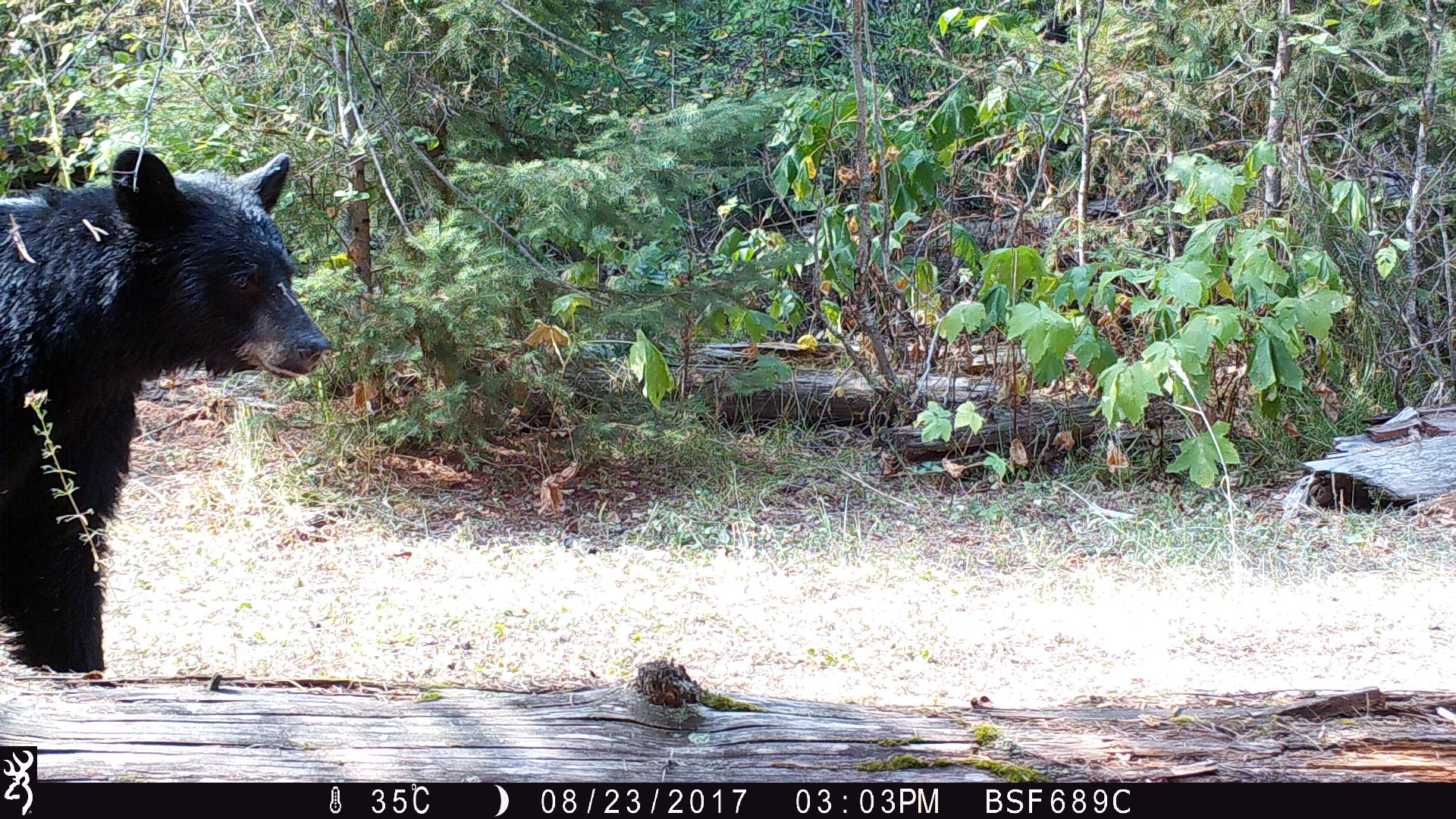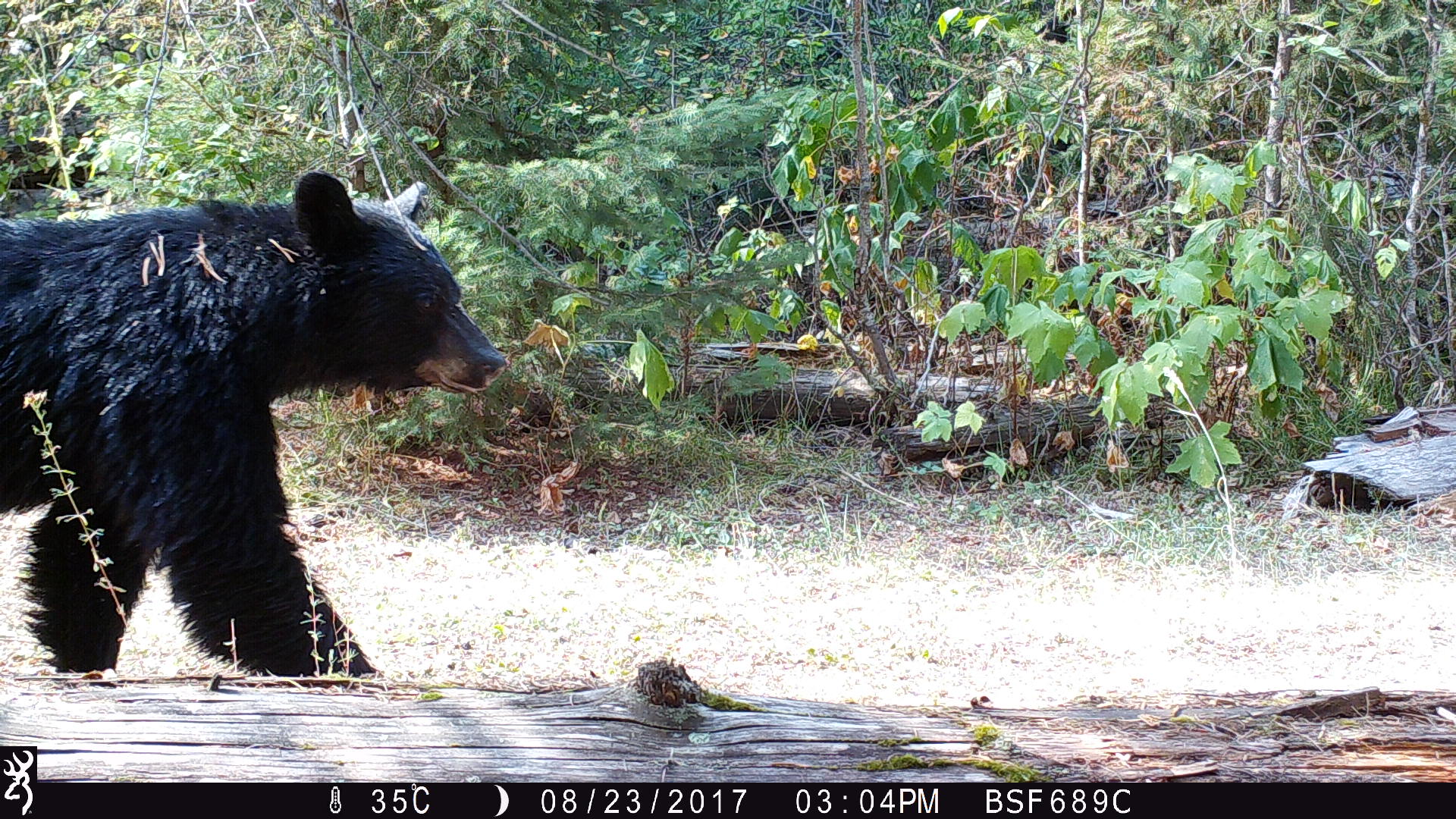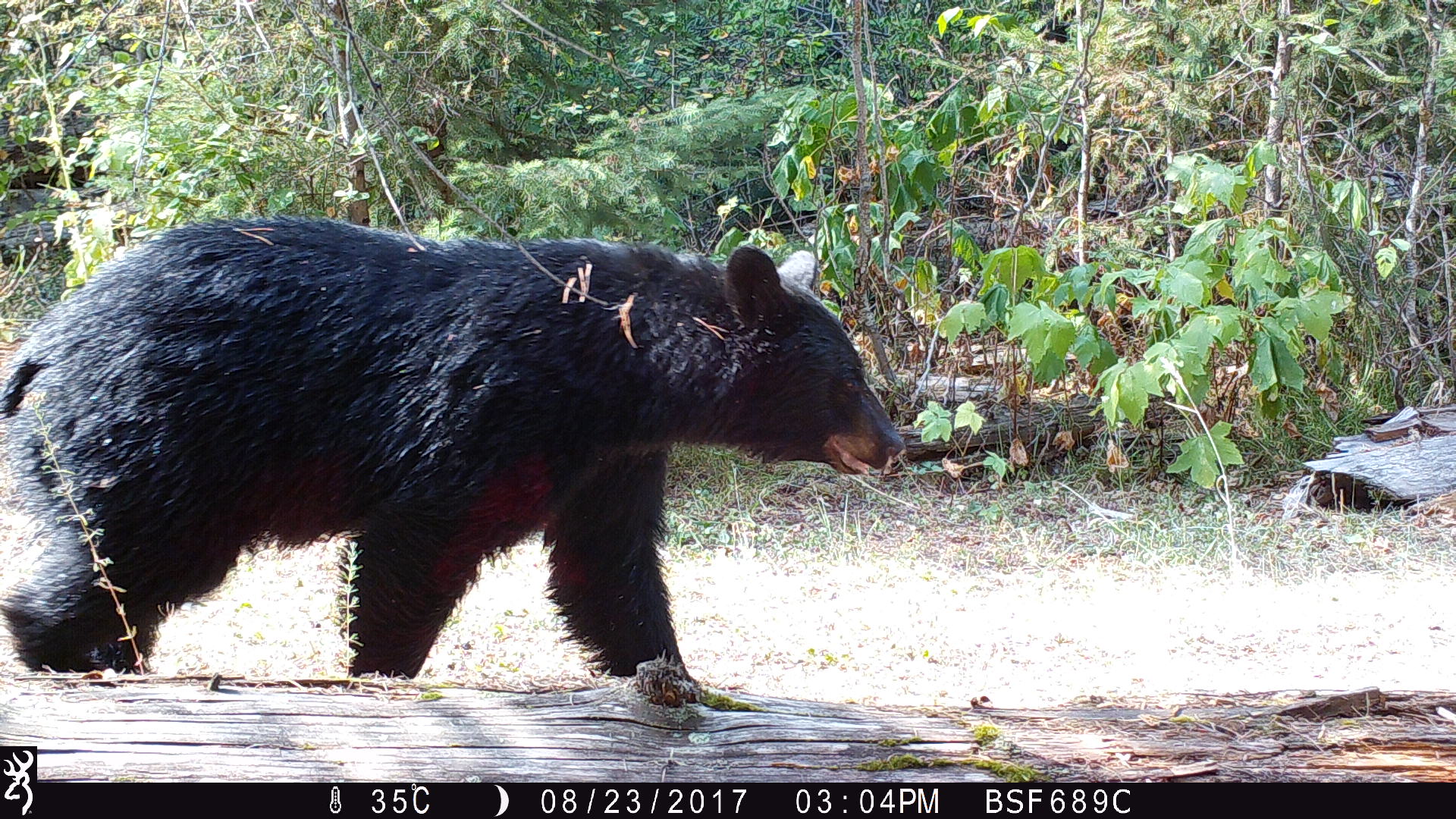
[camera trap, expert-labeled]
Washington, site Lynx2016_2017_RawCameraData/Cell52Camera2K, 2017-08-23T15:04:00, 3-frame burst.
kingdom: Animalia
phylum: Chordata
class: Mammalia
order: Carnivora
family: Ursidae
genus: Ursus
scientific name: Ursus americanus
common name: american black bear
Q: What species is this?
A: Ursus americanus (american black bear).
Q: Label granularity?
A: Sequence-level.